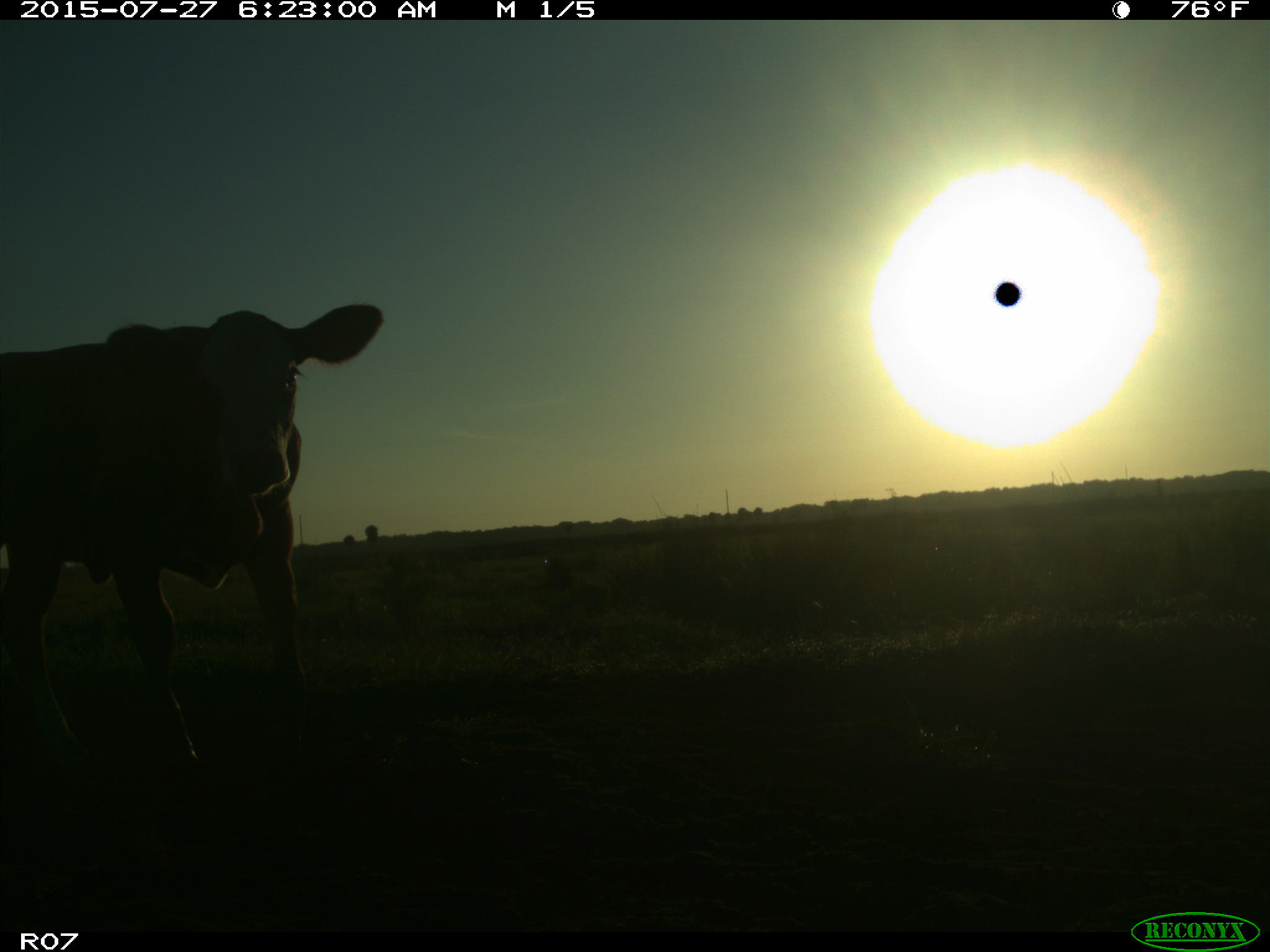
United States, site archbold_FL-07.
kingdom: Animalia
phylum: Chordata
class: Mammalia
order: Artiodactyla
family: Bovidae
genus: Bos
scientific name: Bos taurus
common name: domestic cow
Bos taurus (domestic cow).